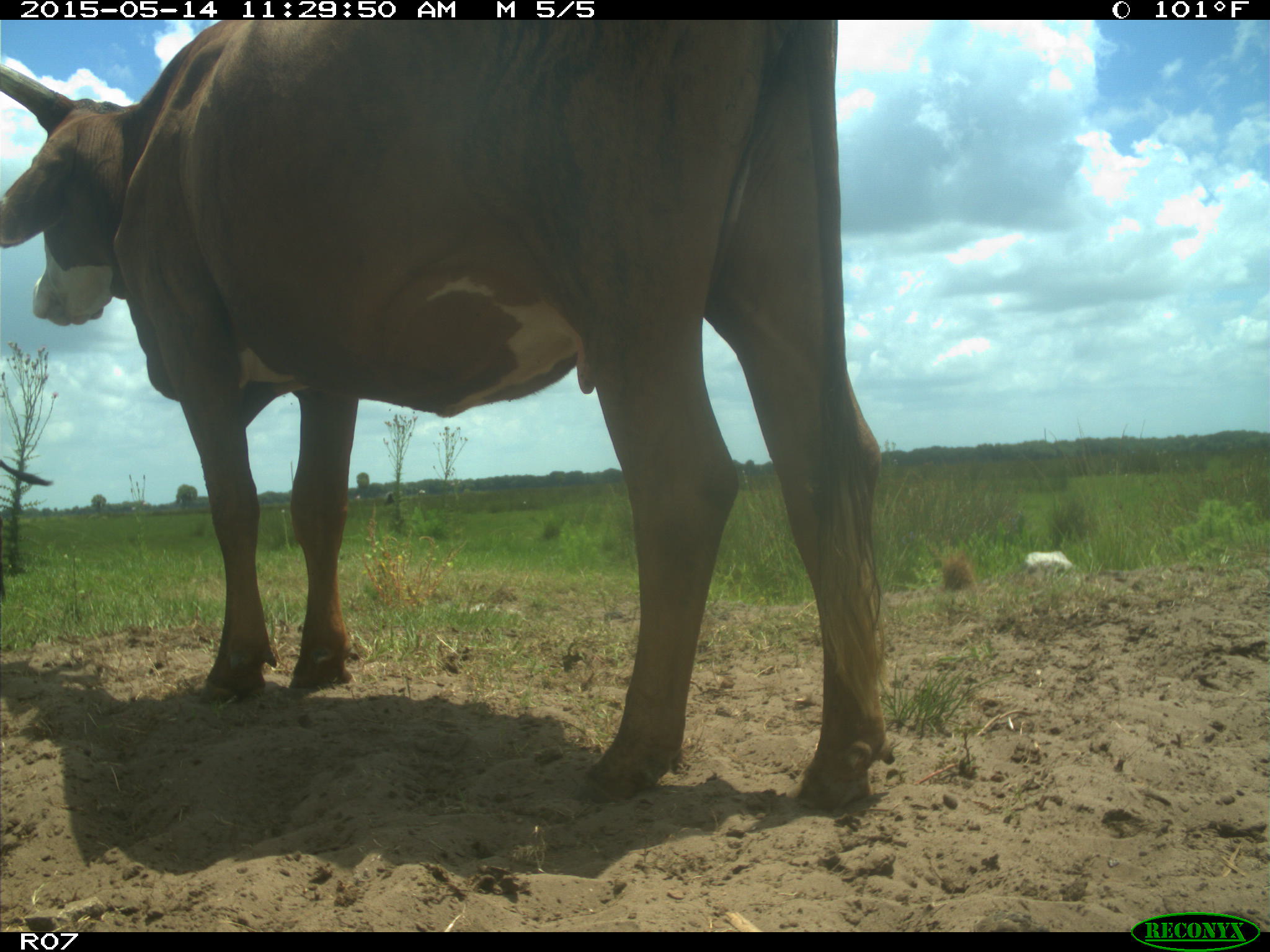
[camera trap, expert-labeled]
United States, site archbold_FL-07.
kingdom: Animalia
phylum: Chordata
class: Mammalia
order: Artiodactyla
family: Bovidae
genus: Bos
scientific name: Bos taurus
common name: domestic cow